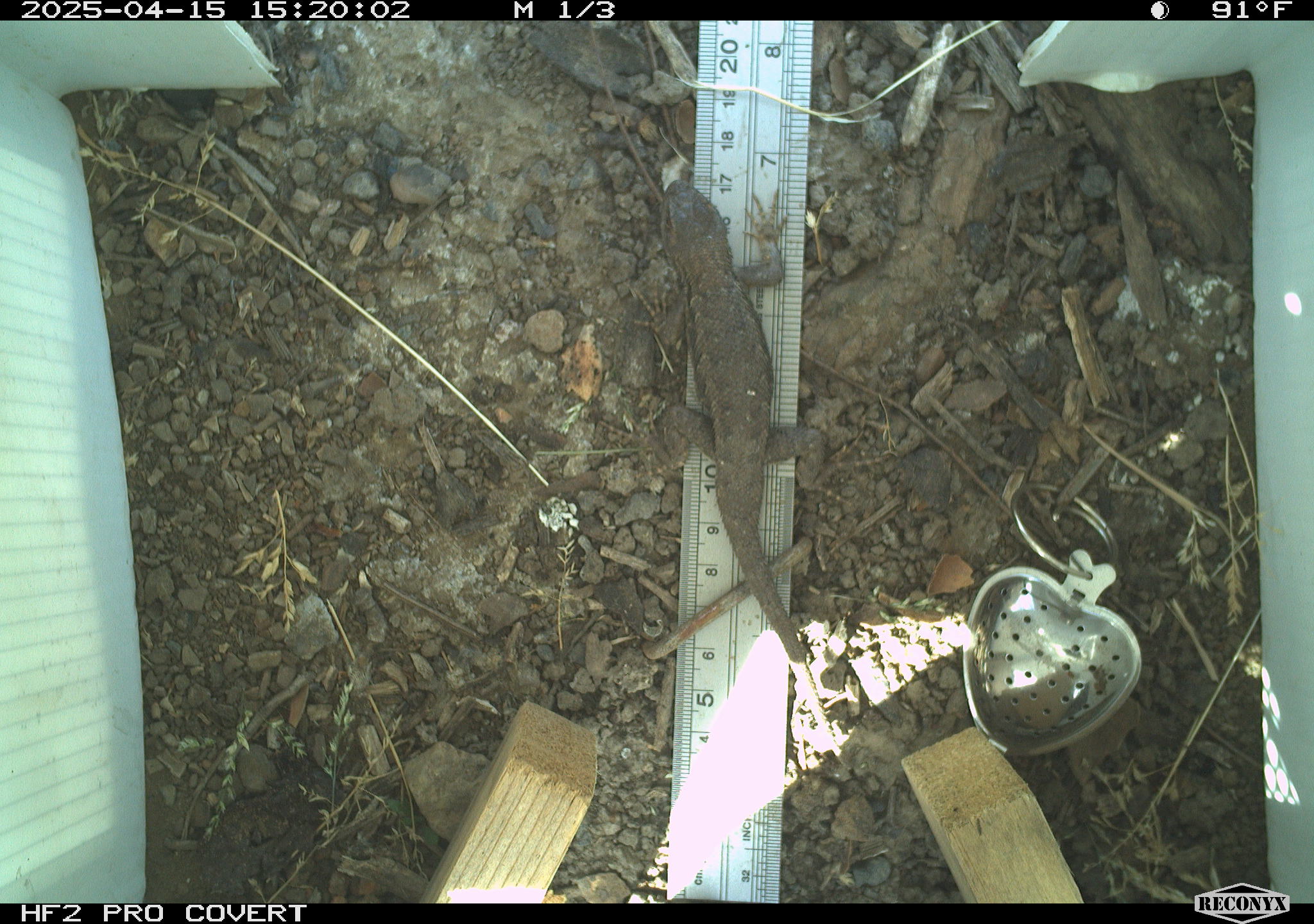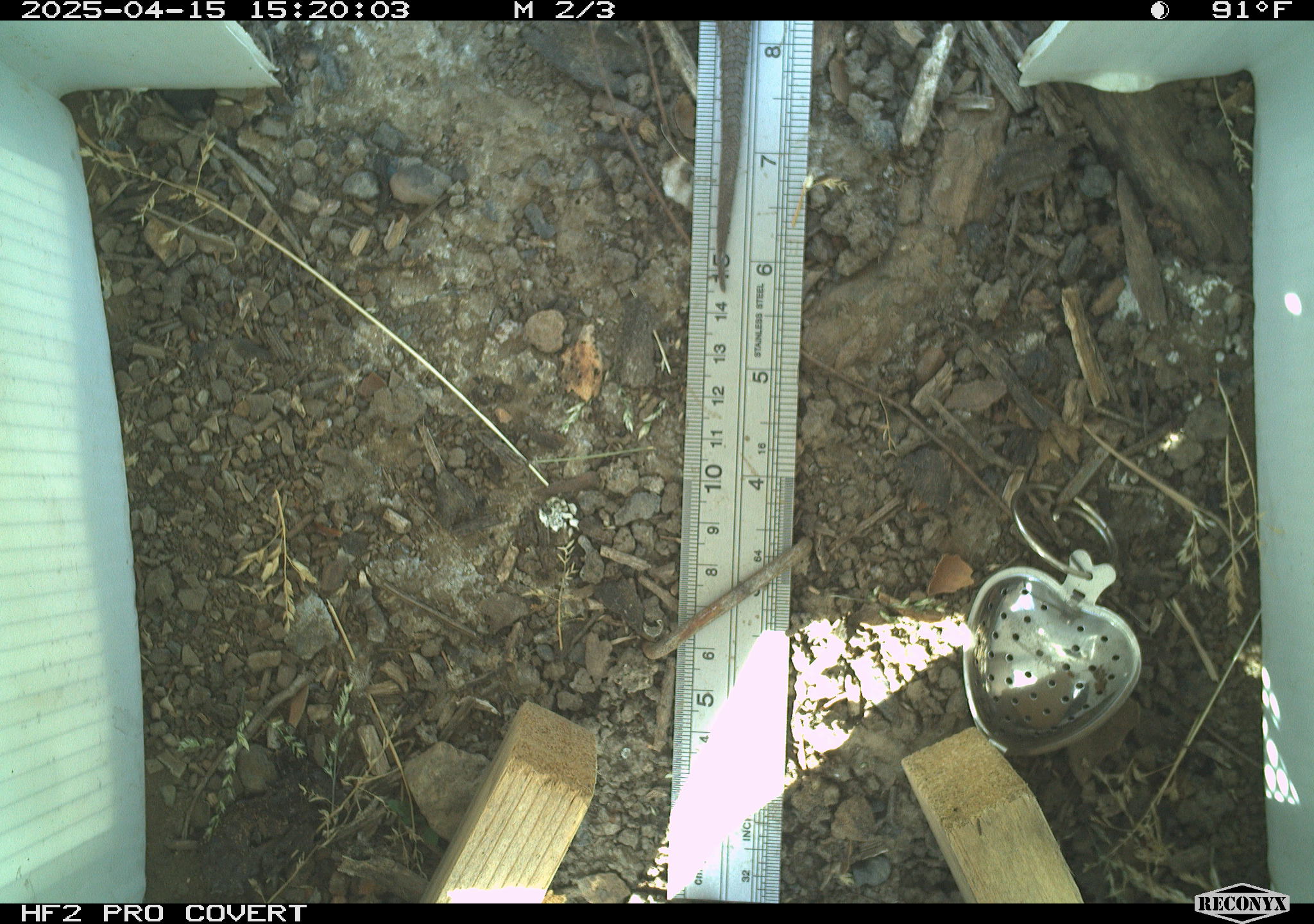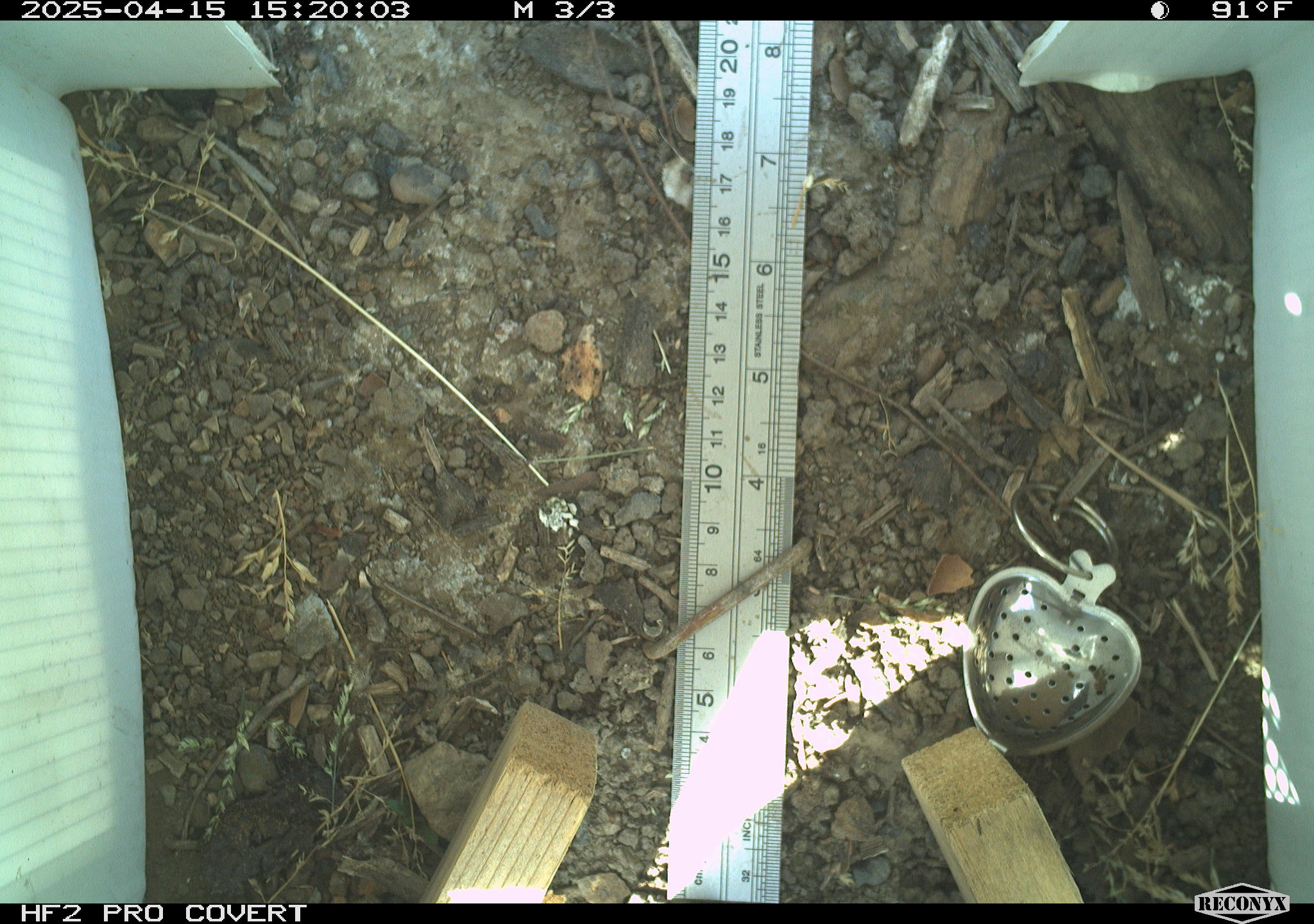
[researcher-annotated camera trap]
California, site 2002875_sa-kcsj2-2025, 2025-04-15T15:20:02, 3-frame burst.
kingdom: Animalia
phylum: Chordata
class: Reptilia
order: Squamata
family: Phrynosomatidae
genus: Sceloporus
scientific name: Sceloporus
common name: spiny lizards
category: sceloporus species